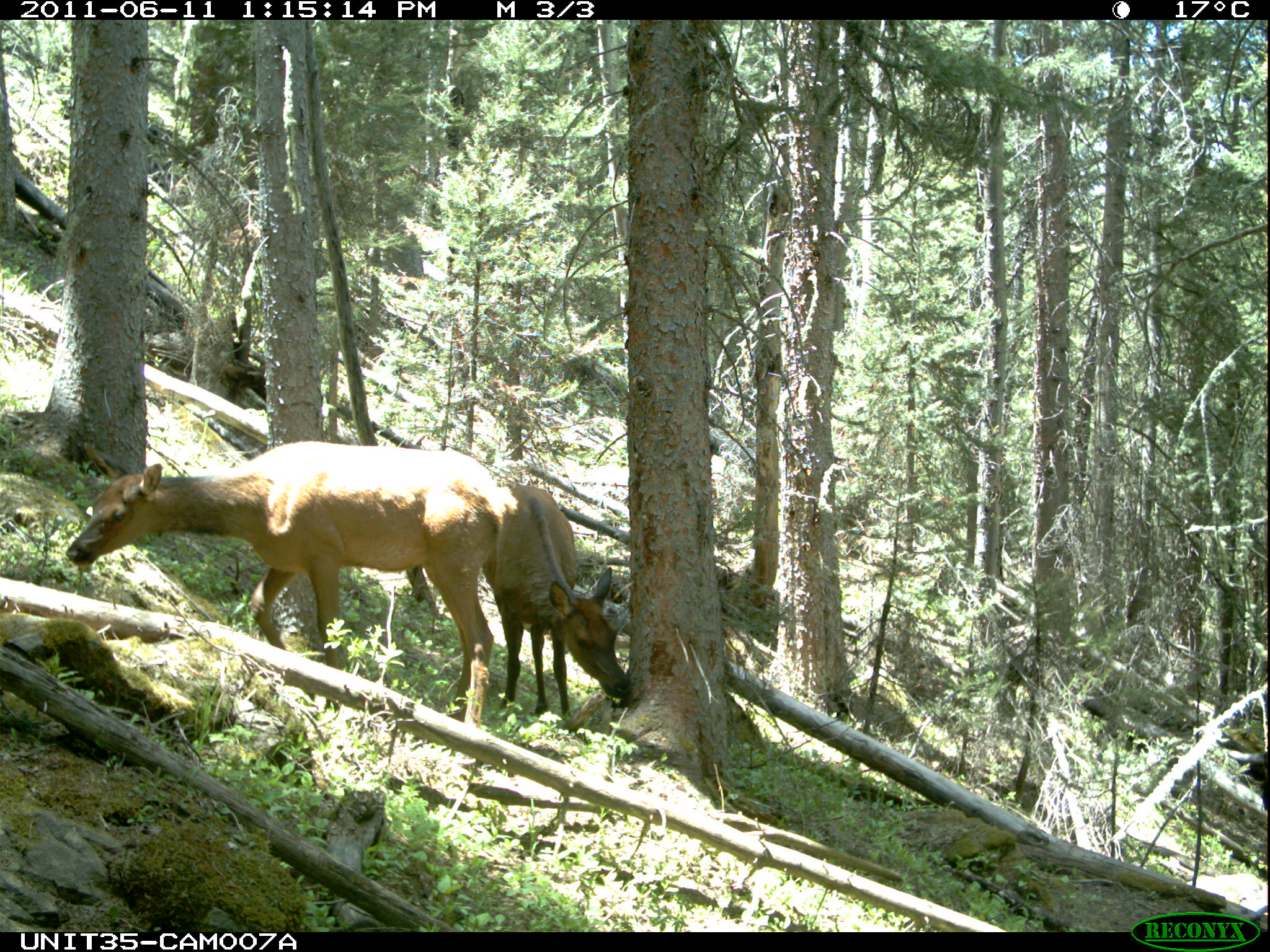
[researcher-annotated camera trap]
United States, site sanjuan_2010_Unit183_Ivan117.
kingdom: Animalia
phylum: Chordata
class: Mammalia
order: Artiodactyla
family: Cervidae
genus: Cervus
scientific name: Cervus elaphus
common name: red deer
Cervus elaphus (red deer).